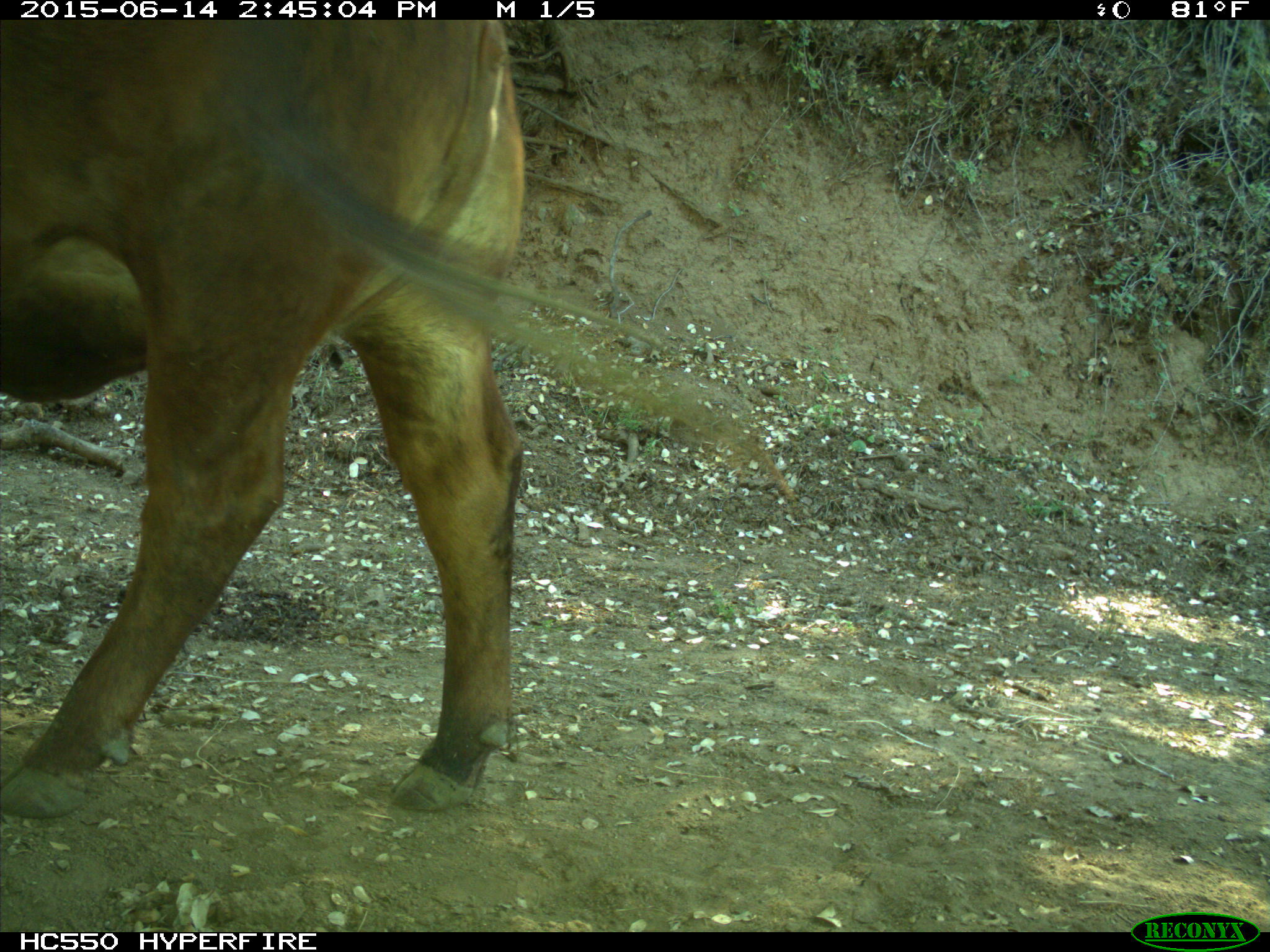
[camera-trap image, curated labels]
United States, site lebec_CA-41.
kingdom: Animalia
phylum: Chordata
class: Mammalia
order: Artiodactyla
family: Bovidae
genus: Bos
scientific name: Bos taurus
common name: domestic cow